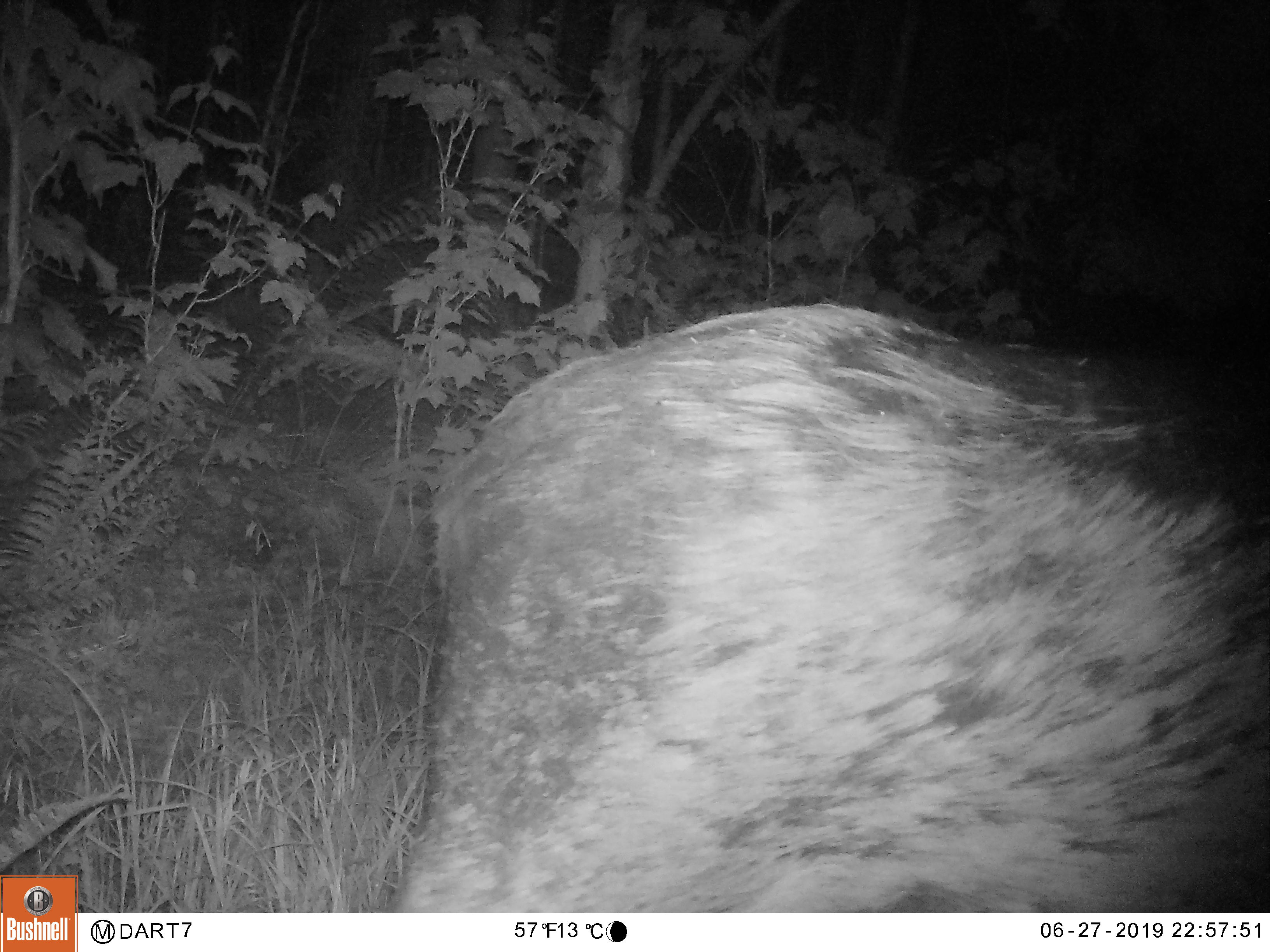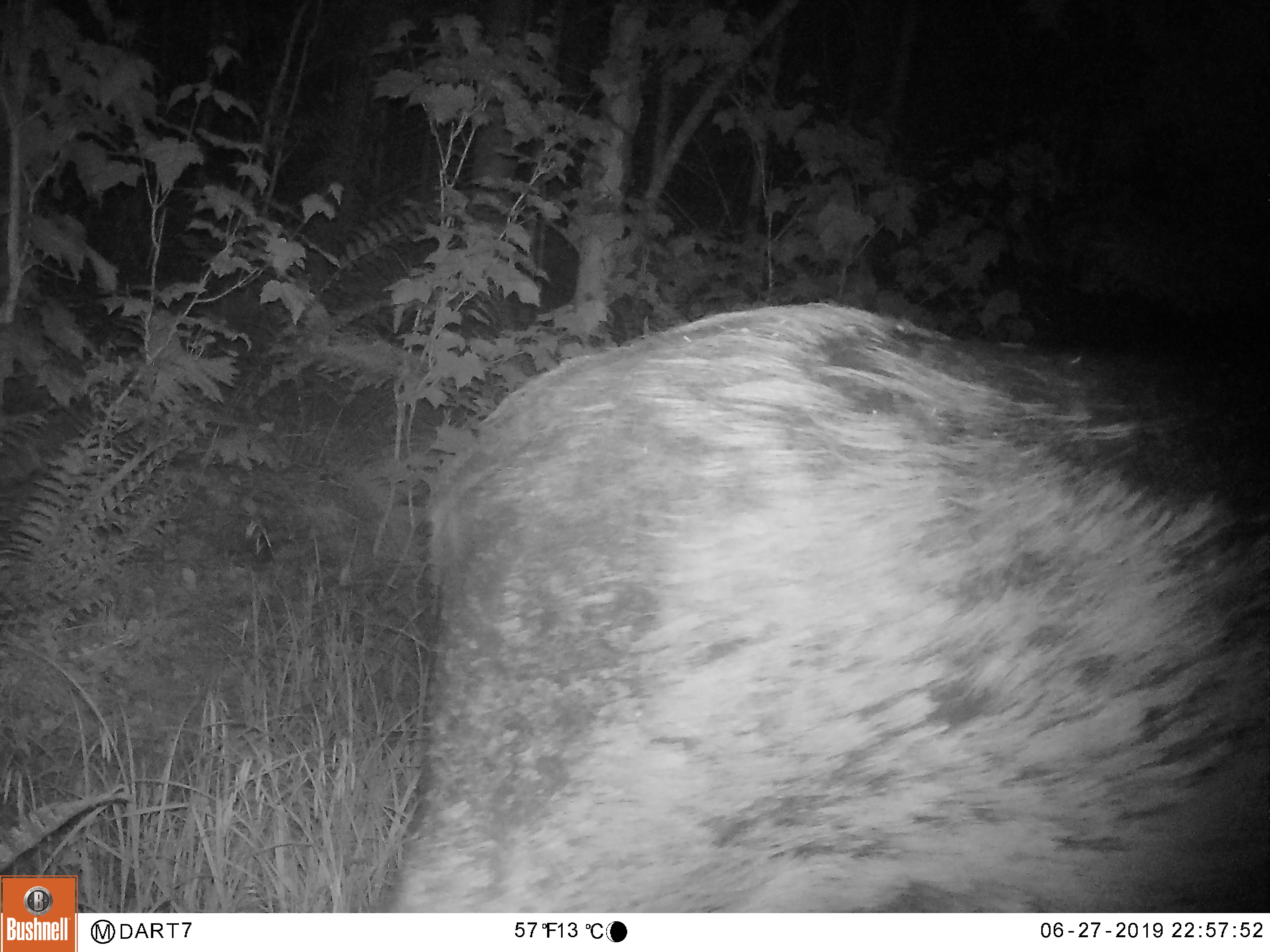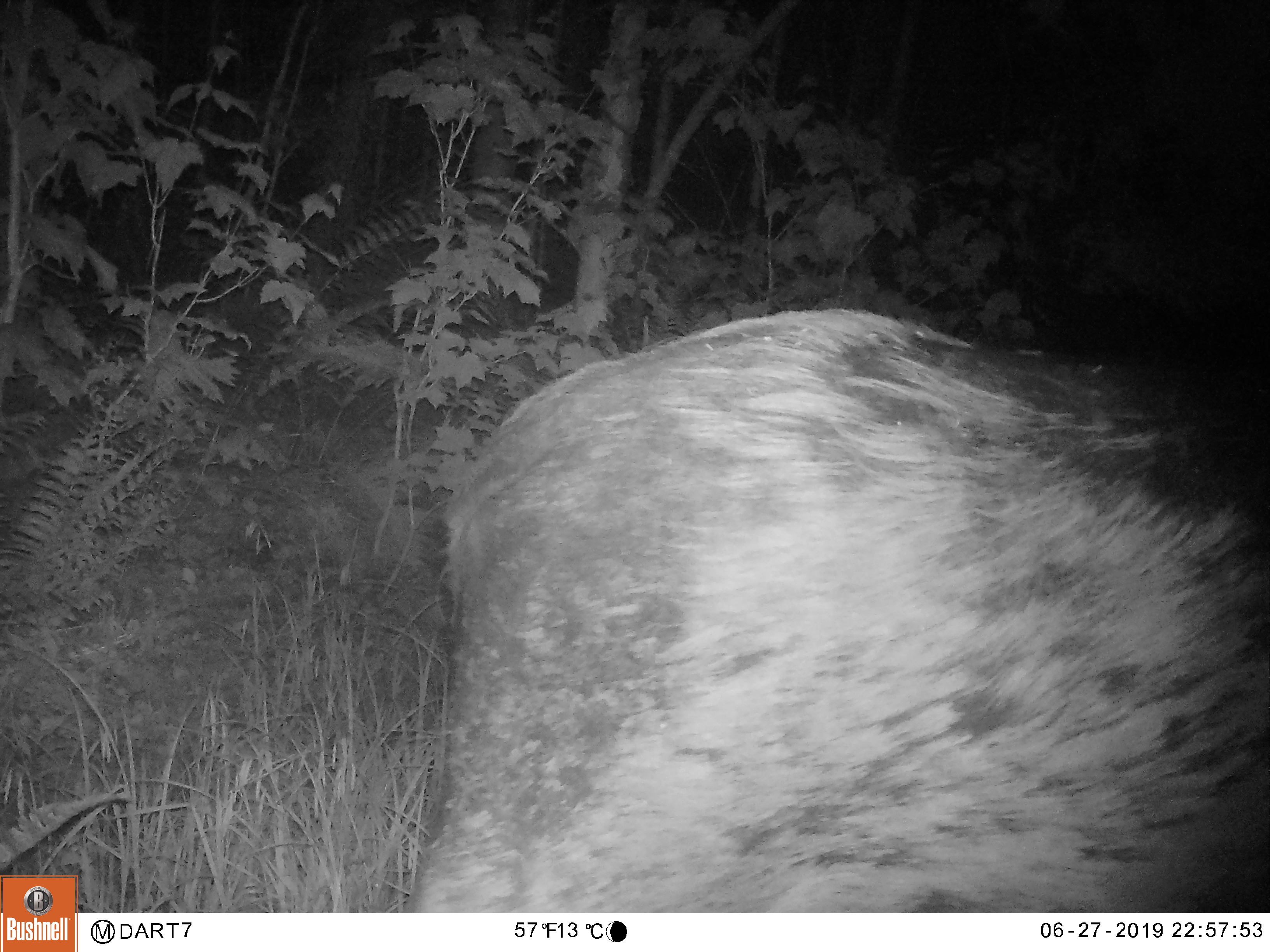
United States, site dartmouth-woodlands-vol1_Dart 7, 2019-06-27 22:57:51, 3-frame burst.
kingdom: Animalia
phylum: Chordata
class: Mammalia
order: Artiodactyla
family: Cervidae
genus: Alces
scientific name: Alces alces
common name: moose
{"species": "moose (Alces alces)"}